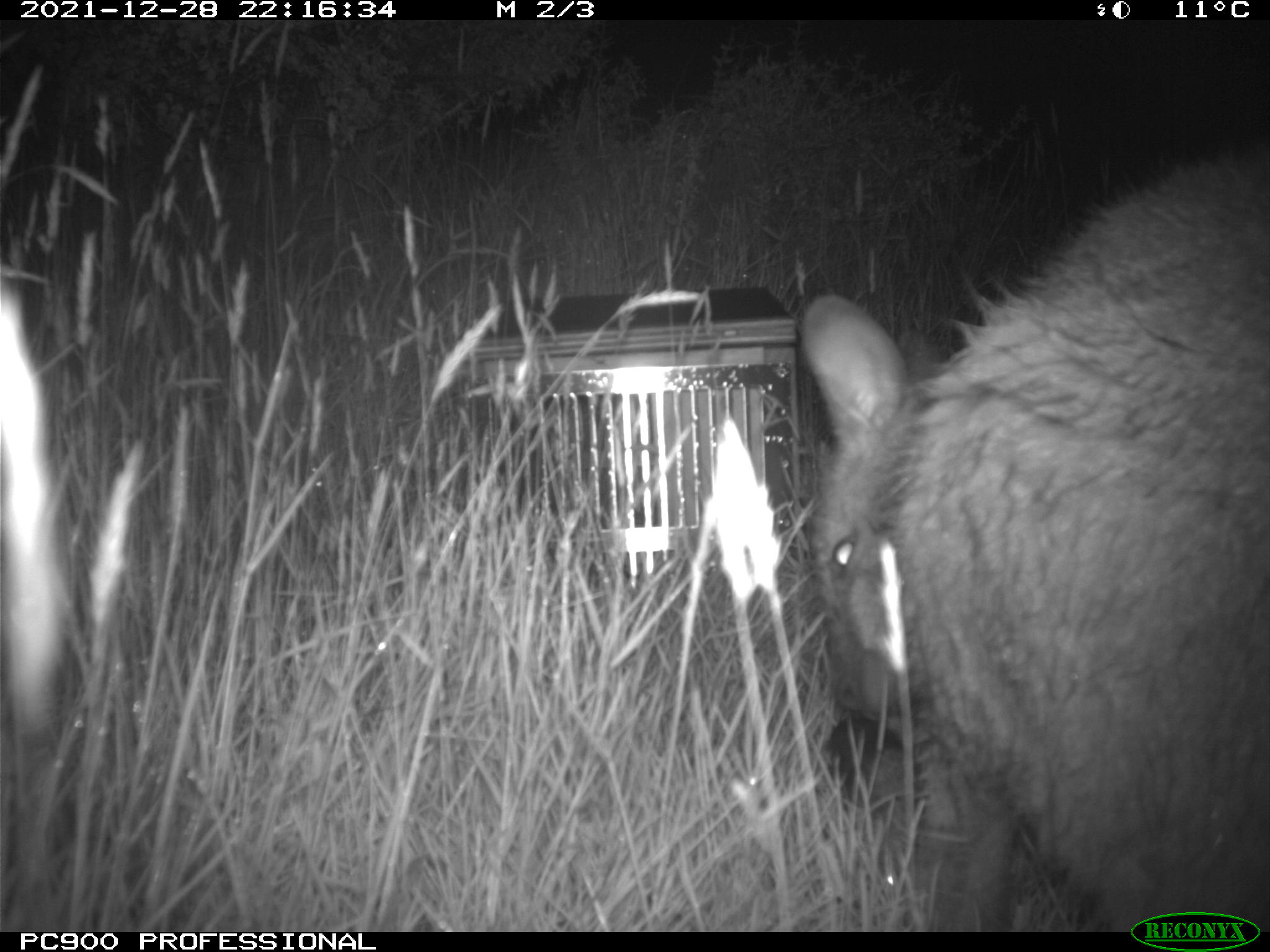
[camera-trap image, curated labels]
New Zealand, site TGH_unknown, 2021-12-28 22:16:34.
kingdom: Animalia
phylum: Chordata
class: Mammalia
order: Diprotodontia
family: Macropodidae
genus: Notamacropus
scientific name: Notamacropus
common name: wallaby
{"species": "wallaby (Notamacropus)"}